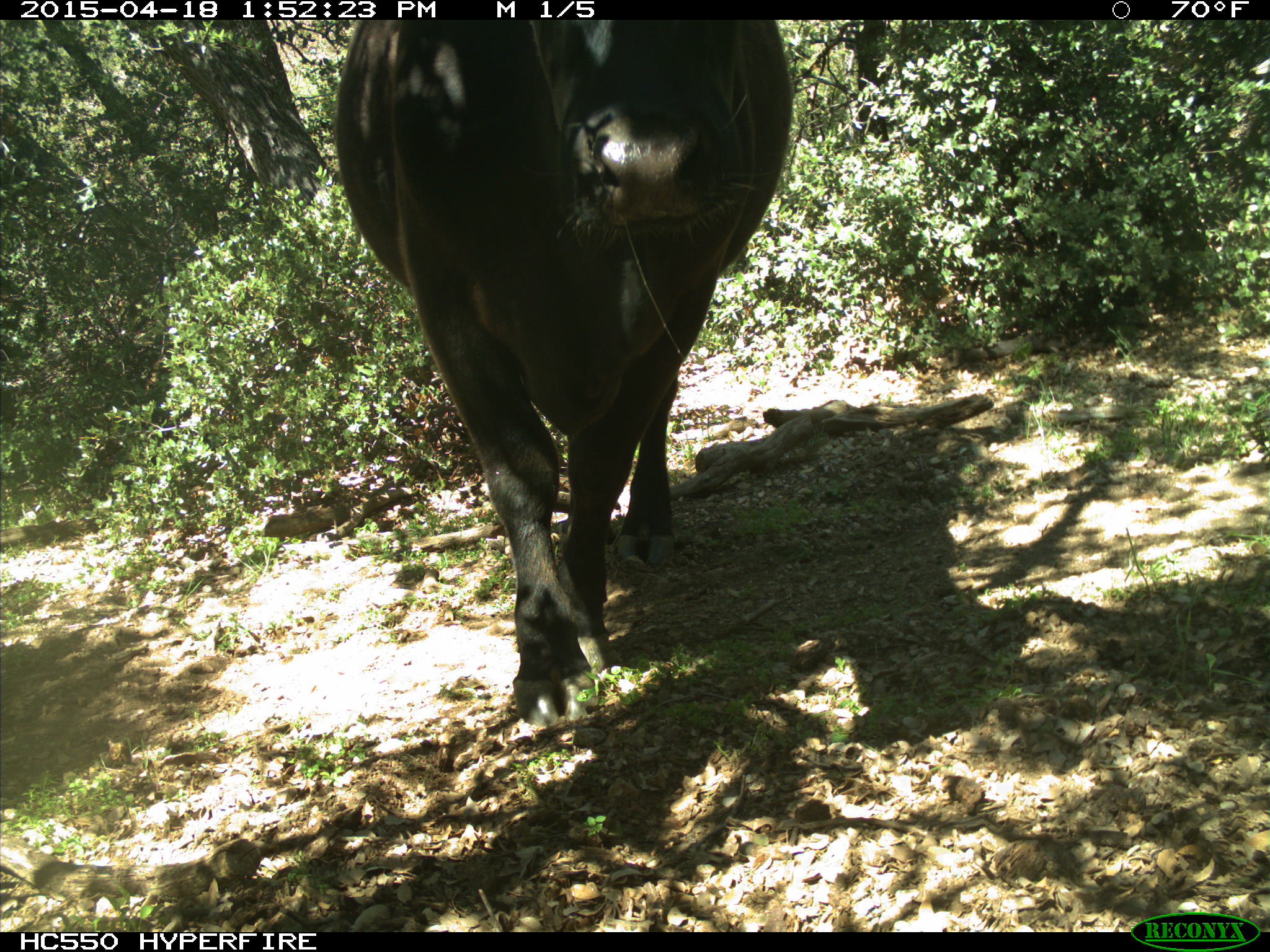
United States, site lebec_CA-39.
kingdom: Animalia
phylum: Chordata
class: Mammalia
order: Artiodactyla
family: Bovidae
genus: Bos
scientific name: Bos taurus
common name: domestic cow